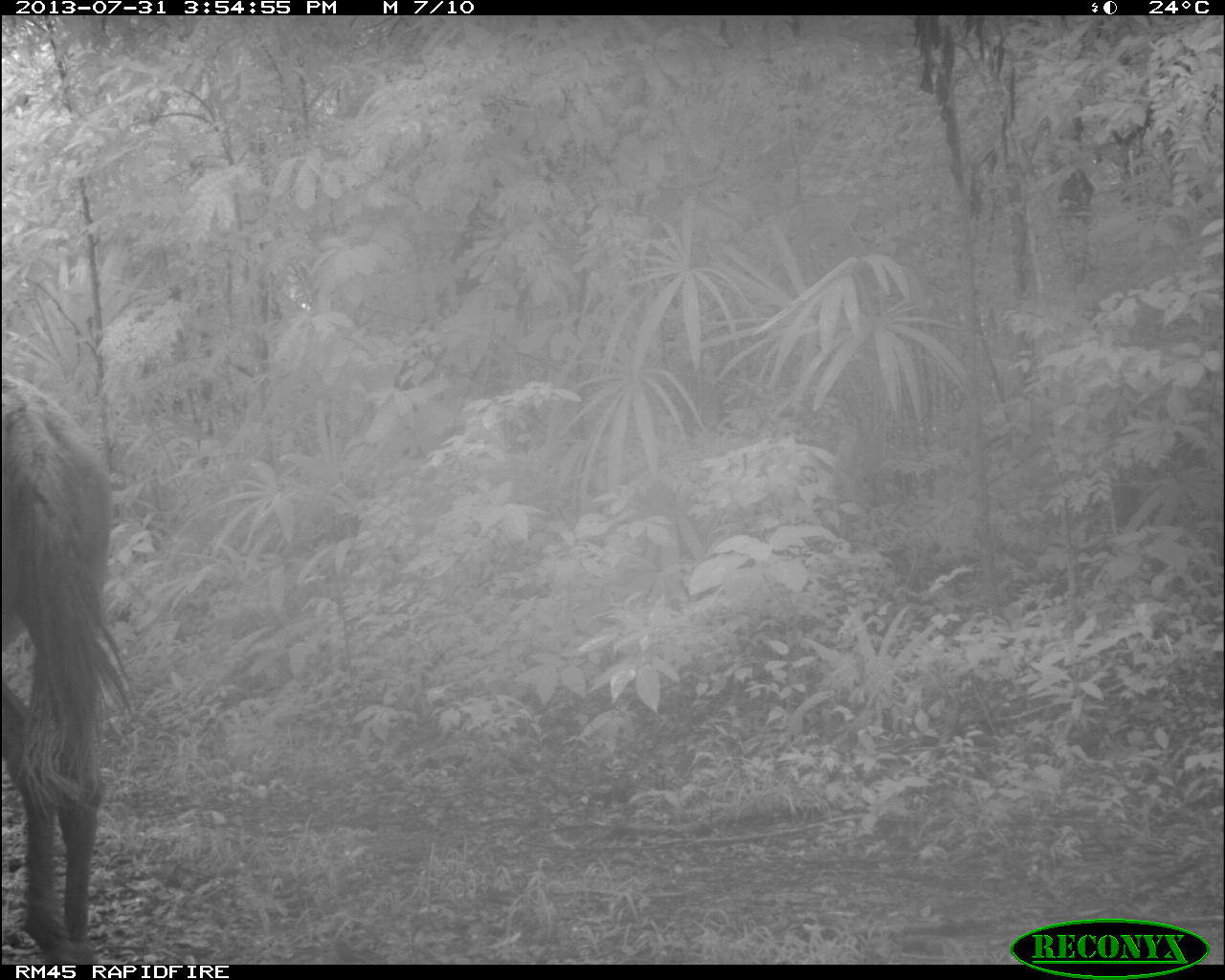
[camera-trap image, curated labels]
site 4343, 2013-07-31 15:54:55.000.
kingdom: Animalia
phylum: Chordata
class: Mammalia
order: Perissodactyla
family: Equidae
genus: Equus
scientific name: Equus ferus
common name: wild horse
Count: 2.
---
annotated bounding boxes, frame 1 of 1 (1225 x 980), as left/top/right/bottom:
equus ferus: 0/374/133/960